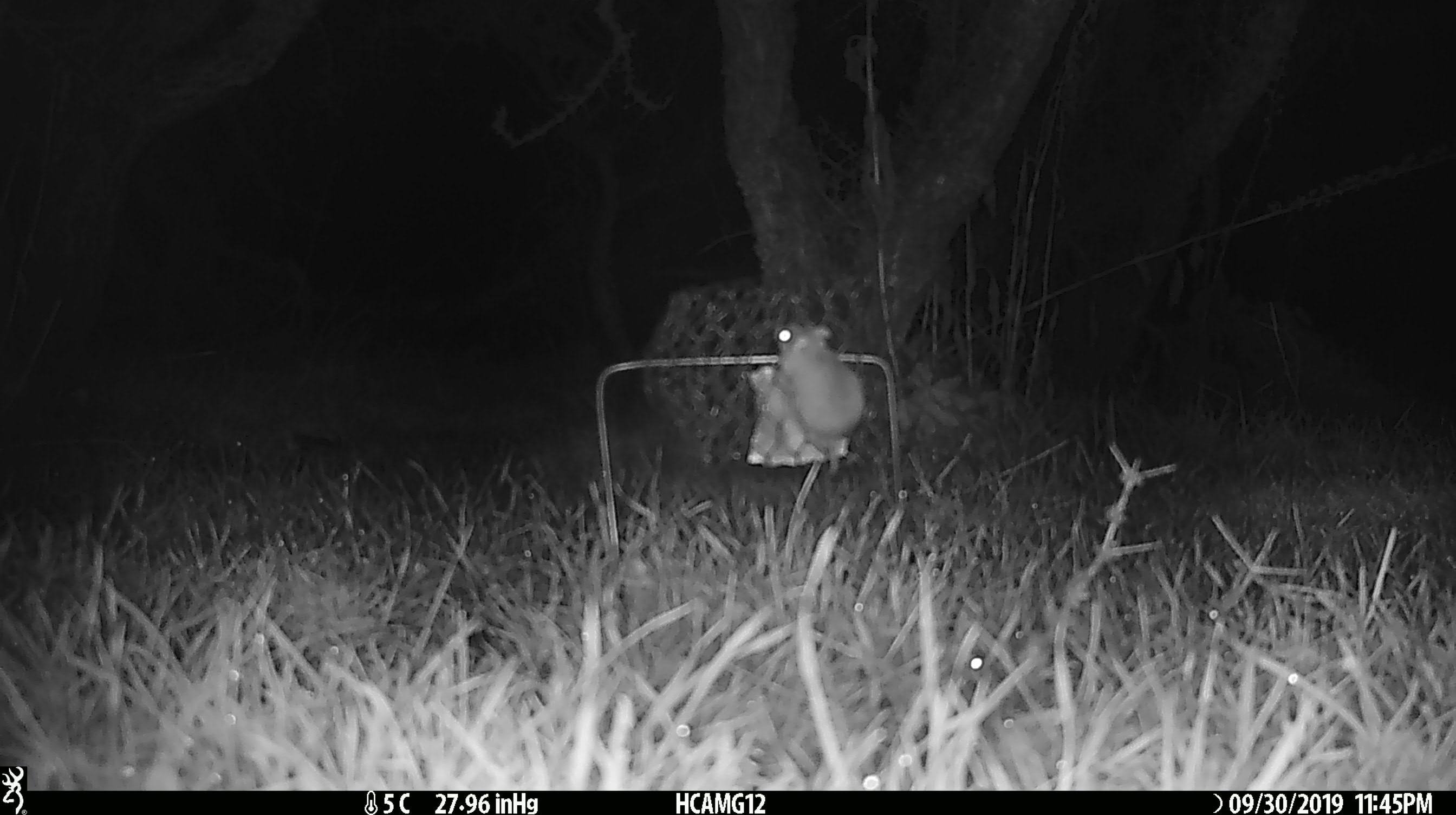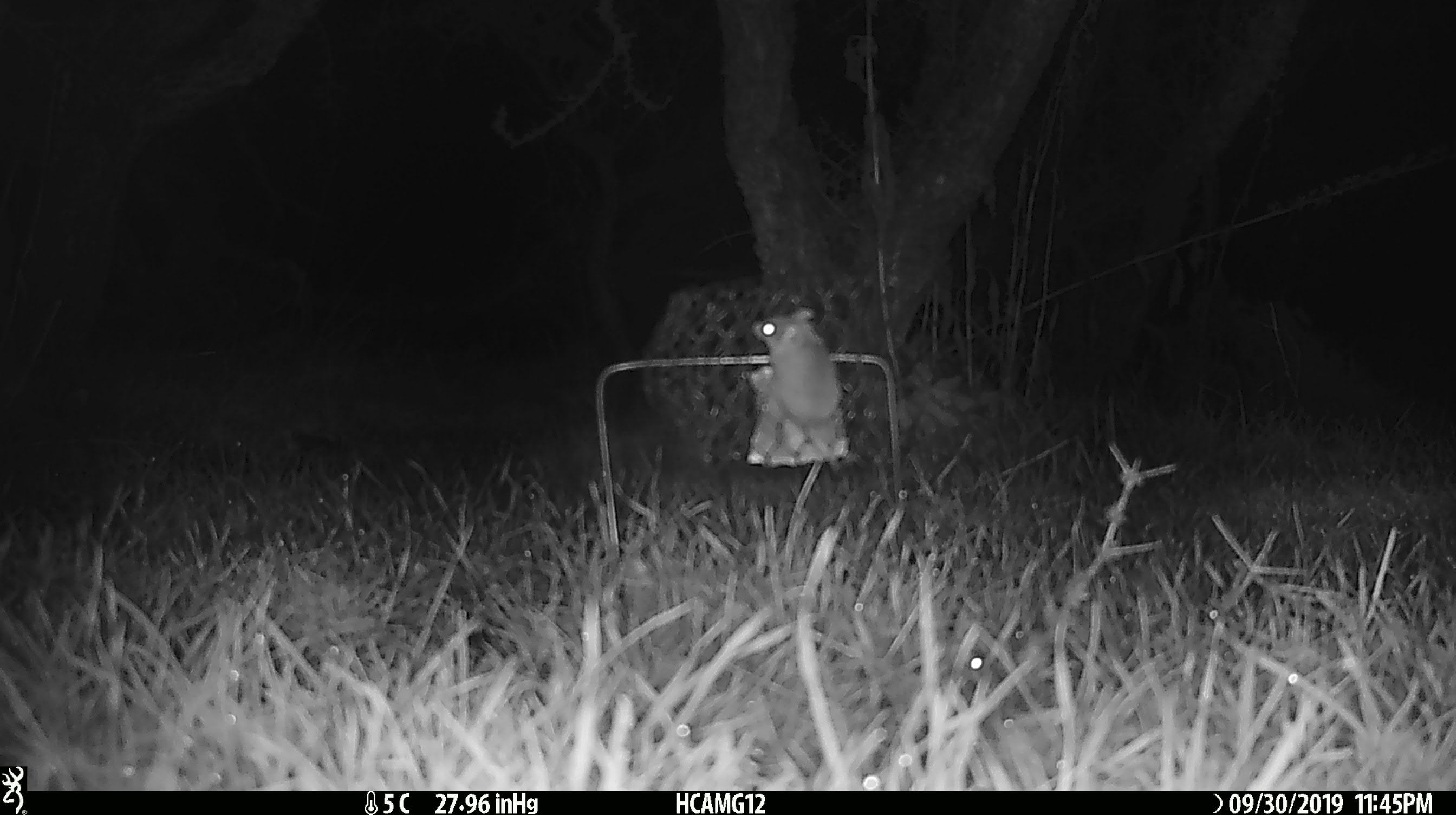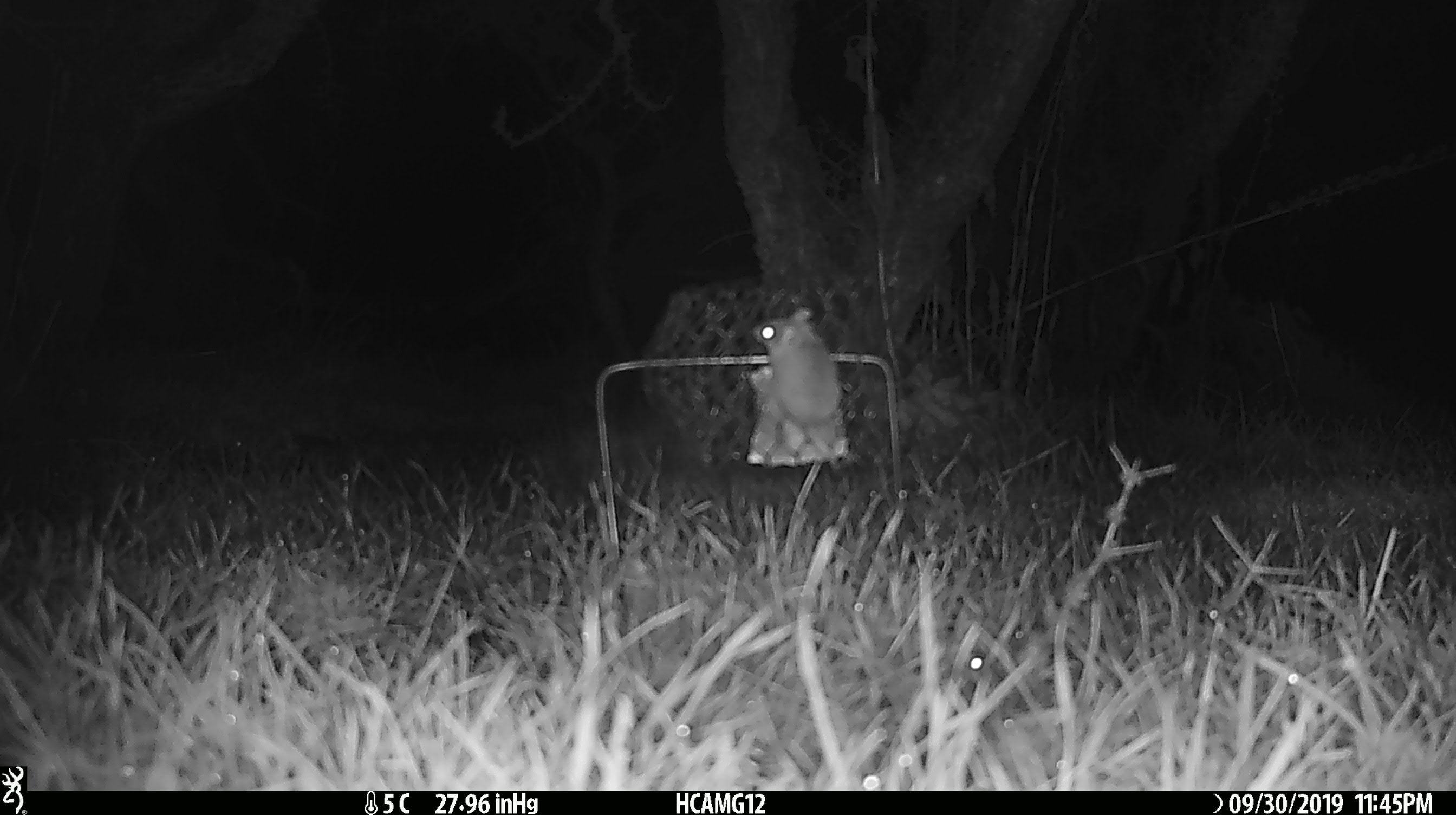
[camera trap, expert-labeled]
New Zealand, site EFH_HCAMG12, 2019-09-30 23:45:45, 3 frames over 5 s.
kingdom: Animalia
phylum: Chordata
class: Mammalia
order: Rodentia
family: Muridae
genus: Mus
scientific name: Mus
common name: mouse